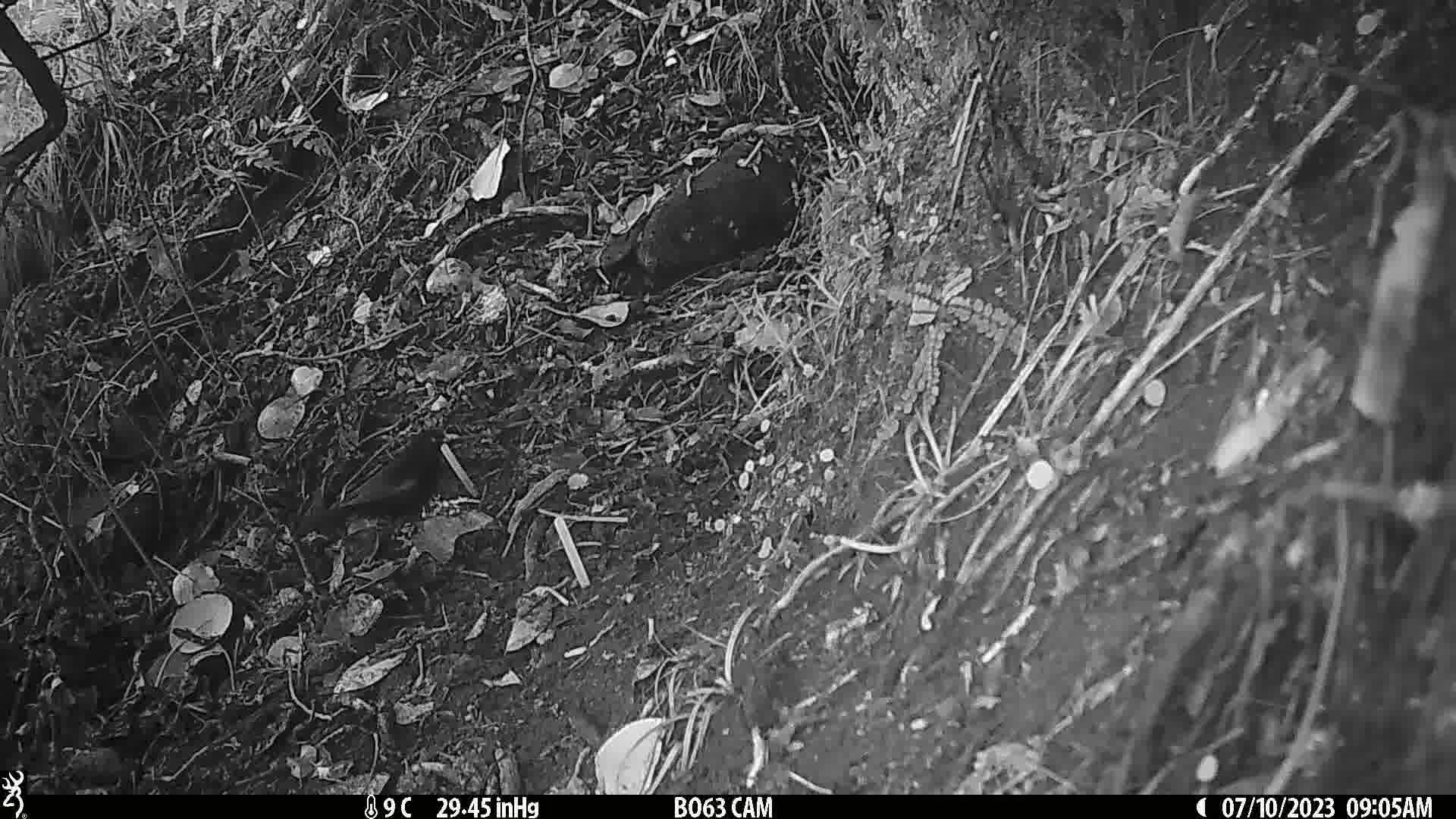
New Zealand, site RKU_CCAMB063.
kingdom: Animalia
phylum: Chordata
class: Aves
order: Passeriformes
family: Turdidae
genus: Turdus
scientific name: Turdus merula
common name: eurasian blackbird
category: blackbird